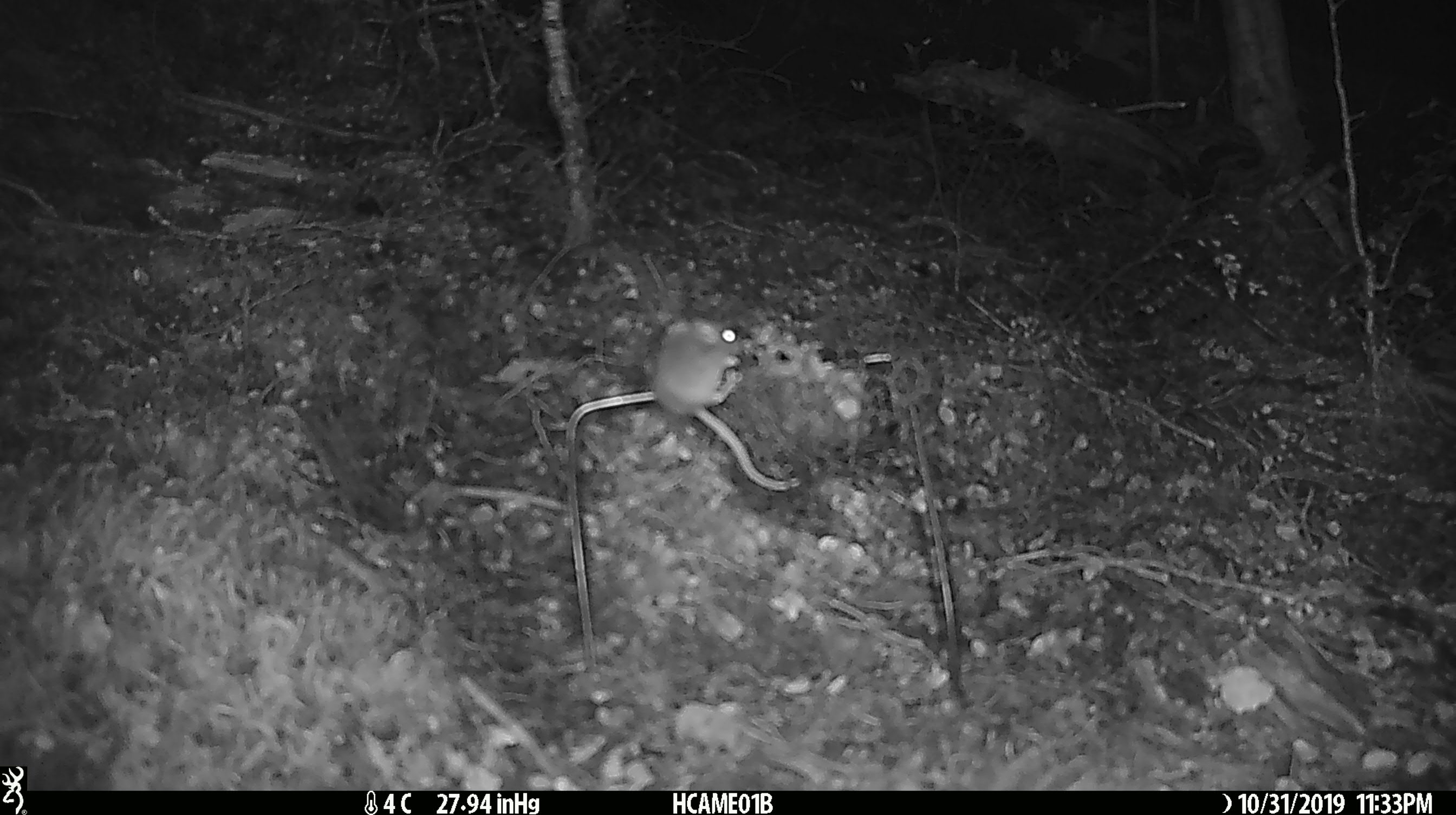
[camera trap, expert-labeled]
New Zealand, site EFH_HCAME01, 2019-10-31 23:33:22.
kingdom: Animalia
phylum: Chordata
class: Mammalia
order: Rodentia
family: Muridae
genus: Mus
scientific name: Mus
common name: mouse